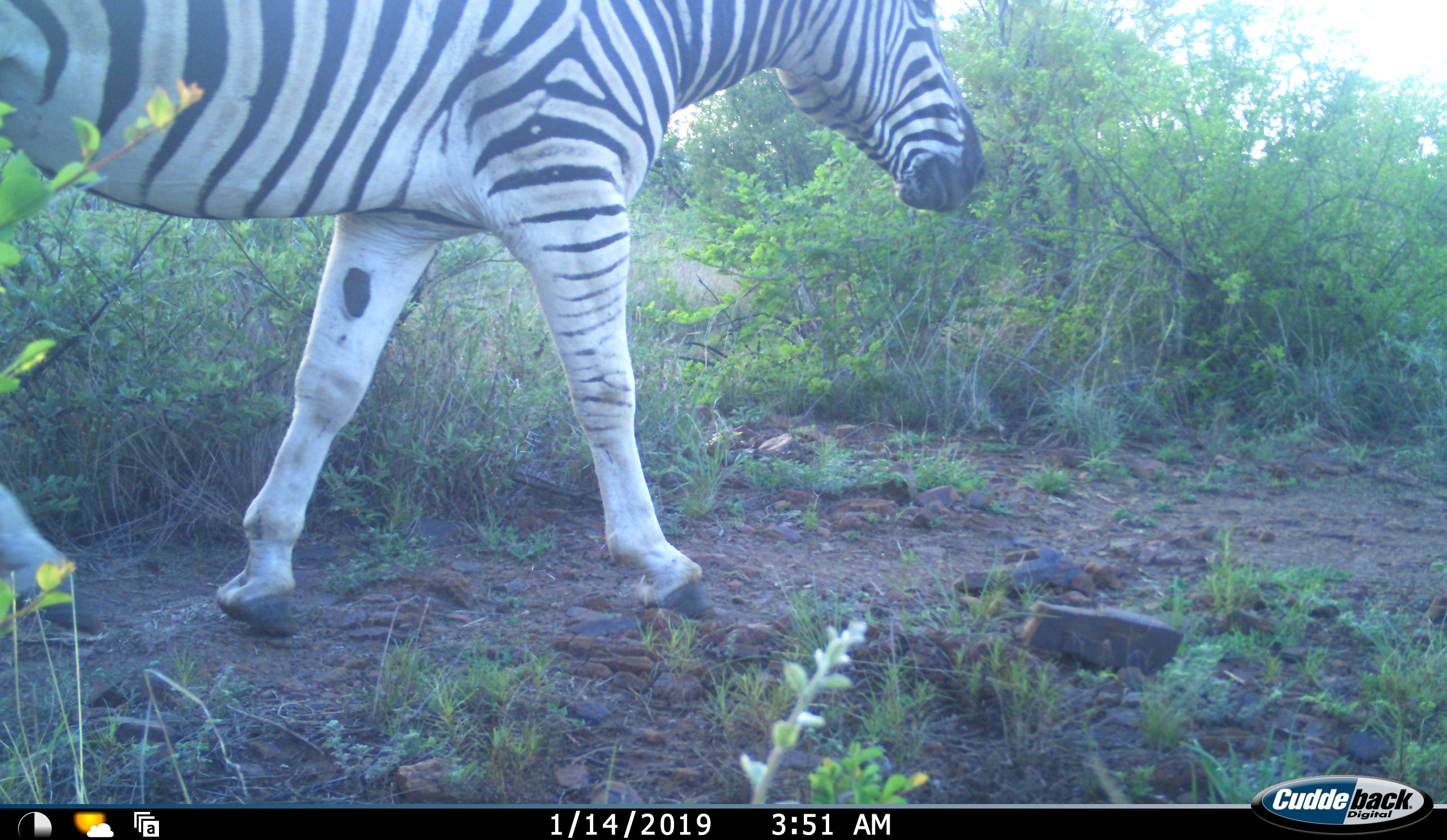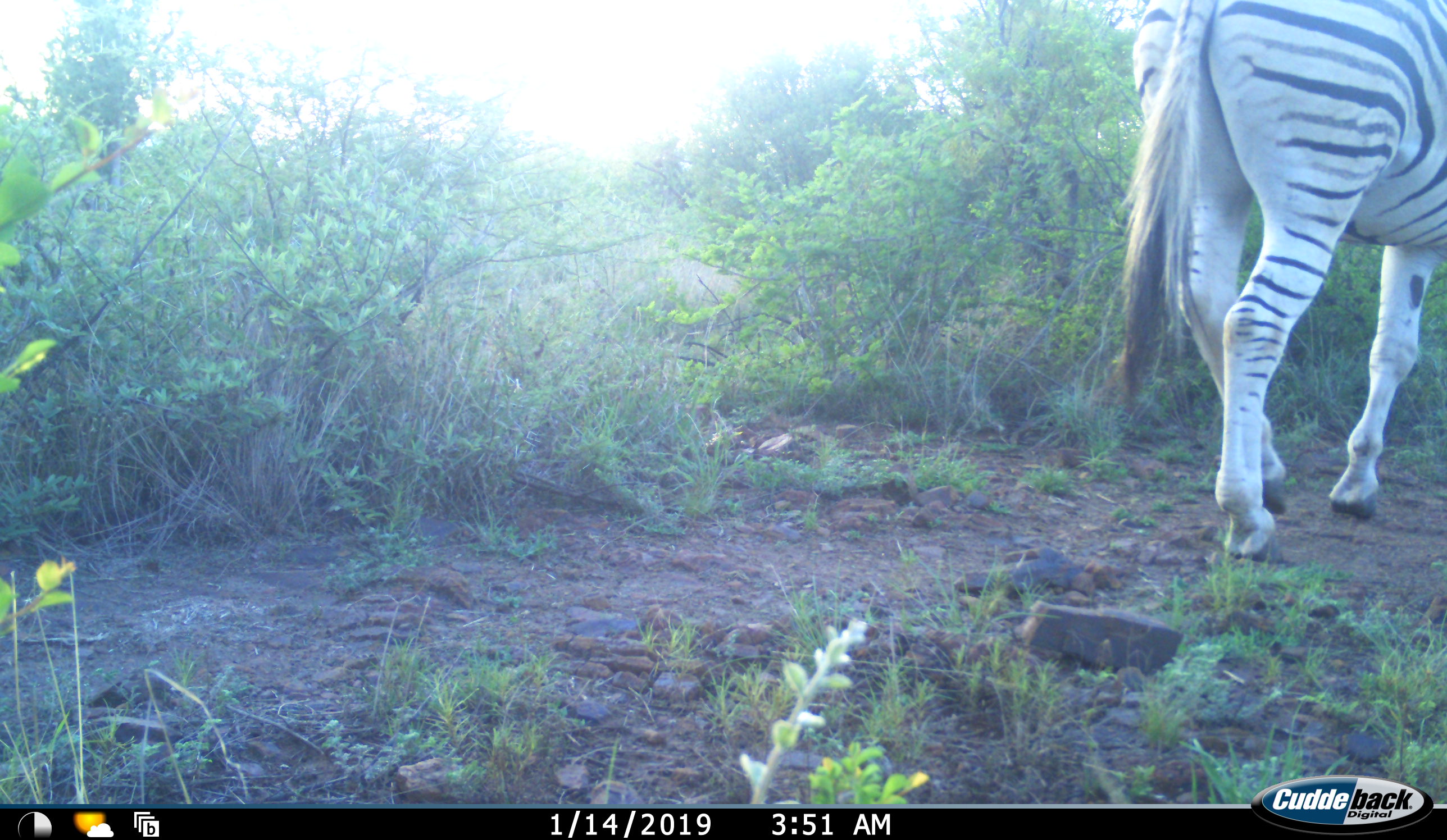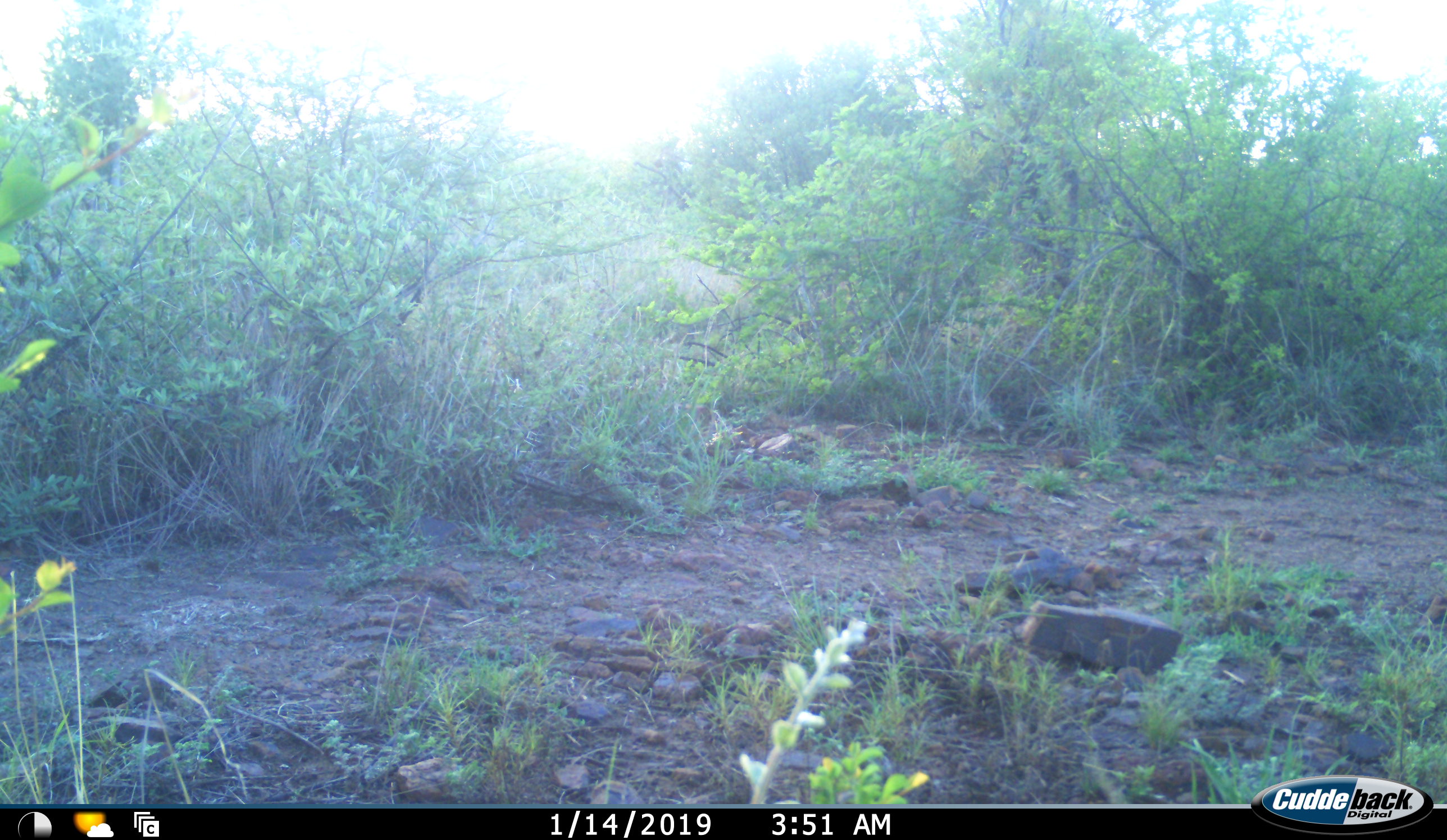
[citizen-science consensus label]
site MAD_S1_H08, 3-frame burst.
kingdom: Animalia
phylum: Chordata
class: Mammalia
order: Perissodactyla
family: Equidae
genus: Equus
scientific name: Equus quagga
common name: plains zebra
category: zebraplains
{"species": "zebraplains (plains zebra) (Equus quagga)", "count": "1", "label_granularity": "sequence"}